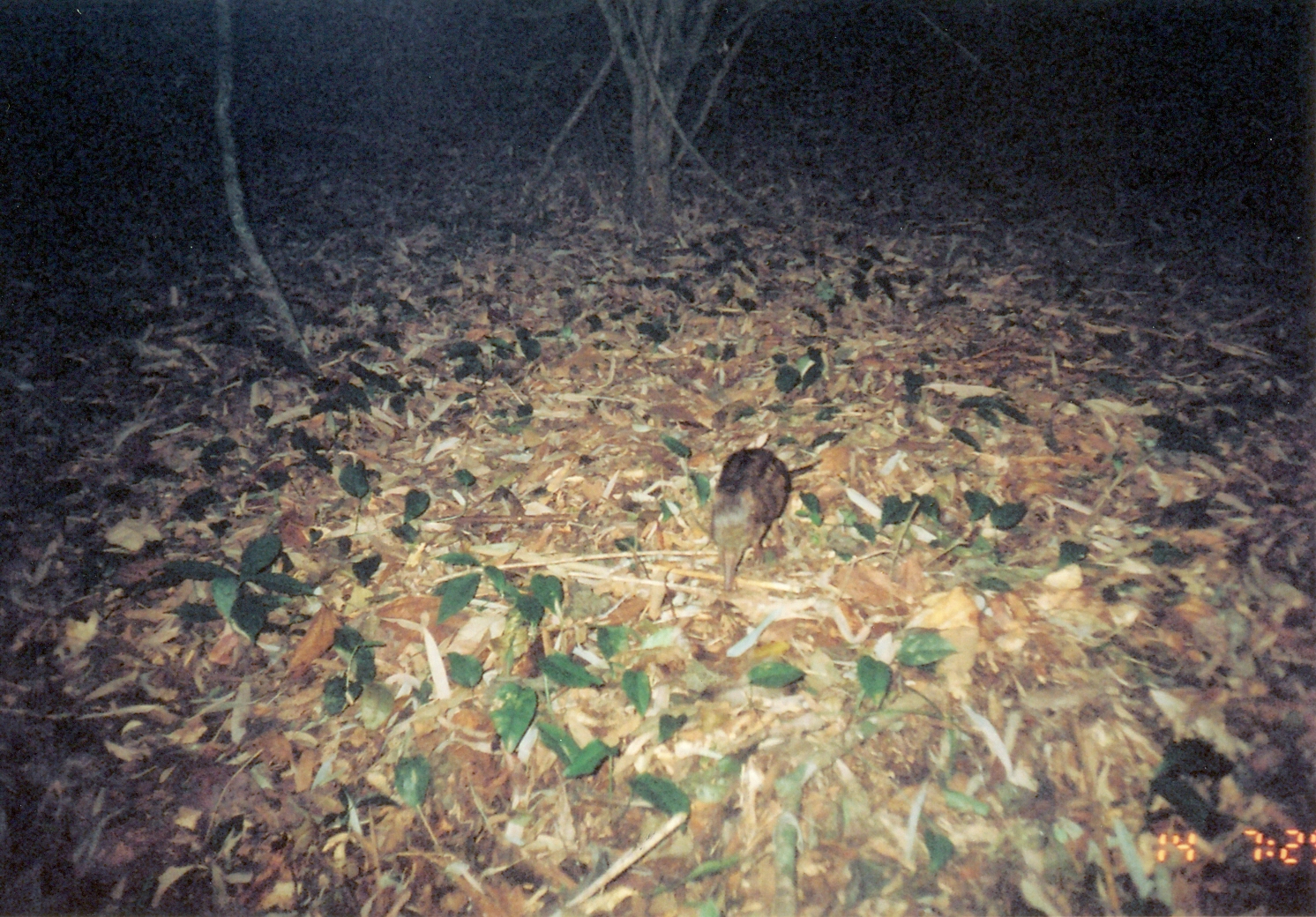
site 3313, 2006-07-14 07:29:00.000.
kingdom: Animalia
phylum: Chordata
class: Mammalia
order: Macroscelidea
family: Macroscelididae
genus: Rhynchocyon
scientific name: Rhynchocyon cirnei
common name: checkered sengi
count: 1